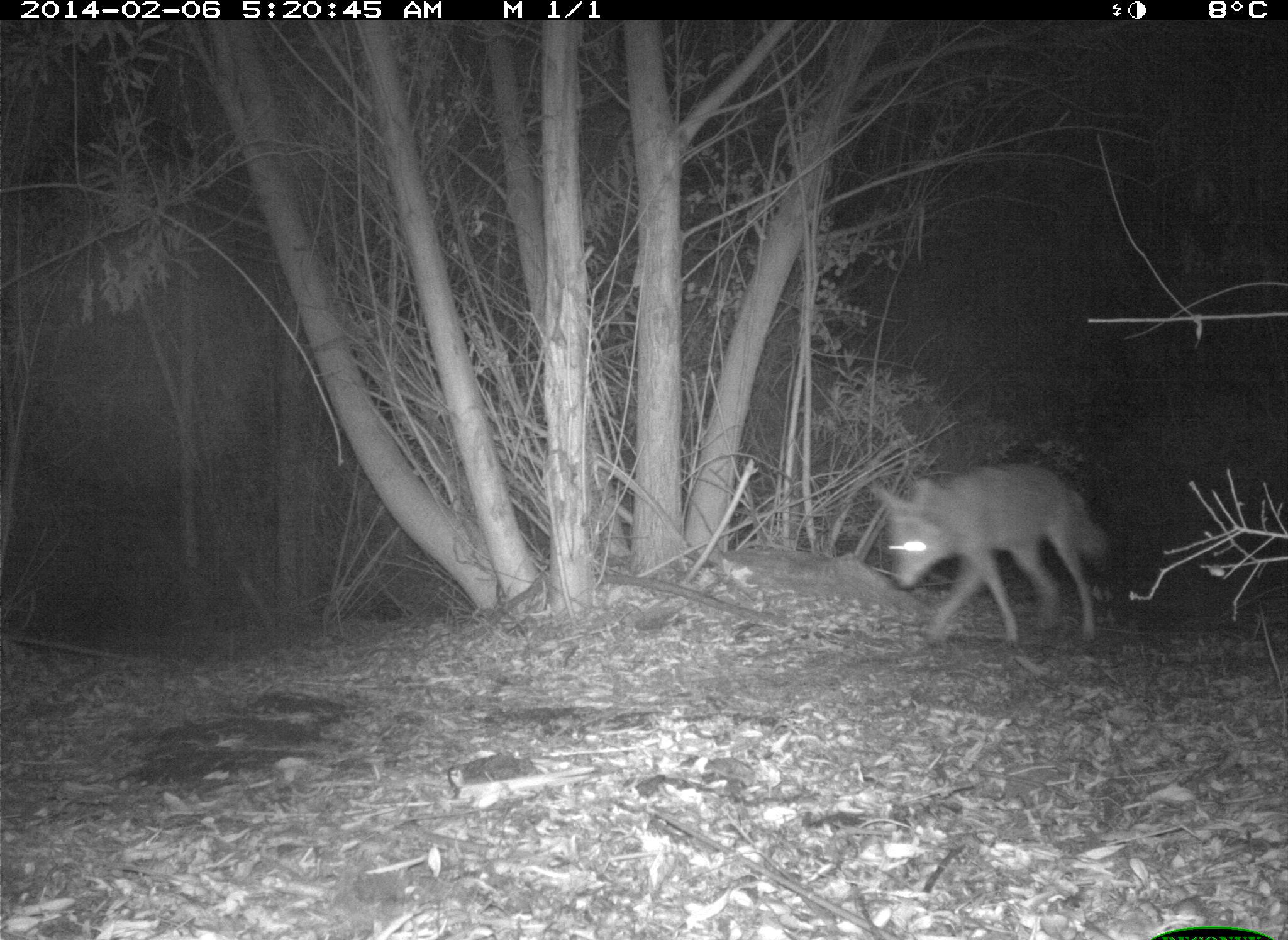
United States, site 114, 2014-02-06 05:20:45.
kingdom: Animalia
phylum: Chordata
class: Mammalia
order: Carnivora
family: Canidae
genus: Canis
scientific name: Canis latrans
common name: coyote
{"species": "coyote (Canis latrans)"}